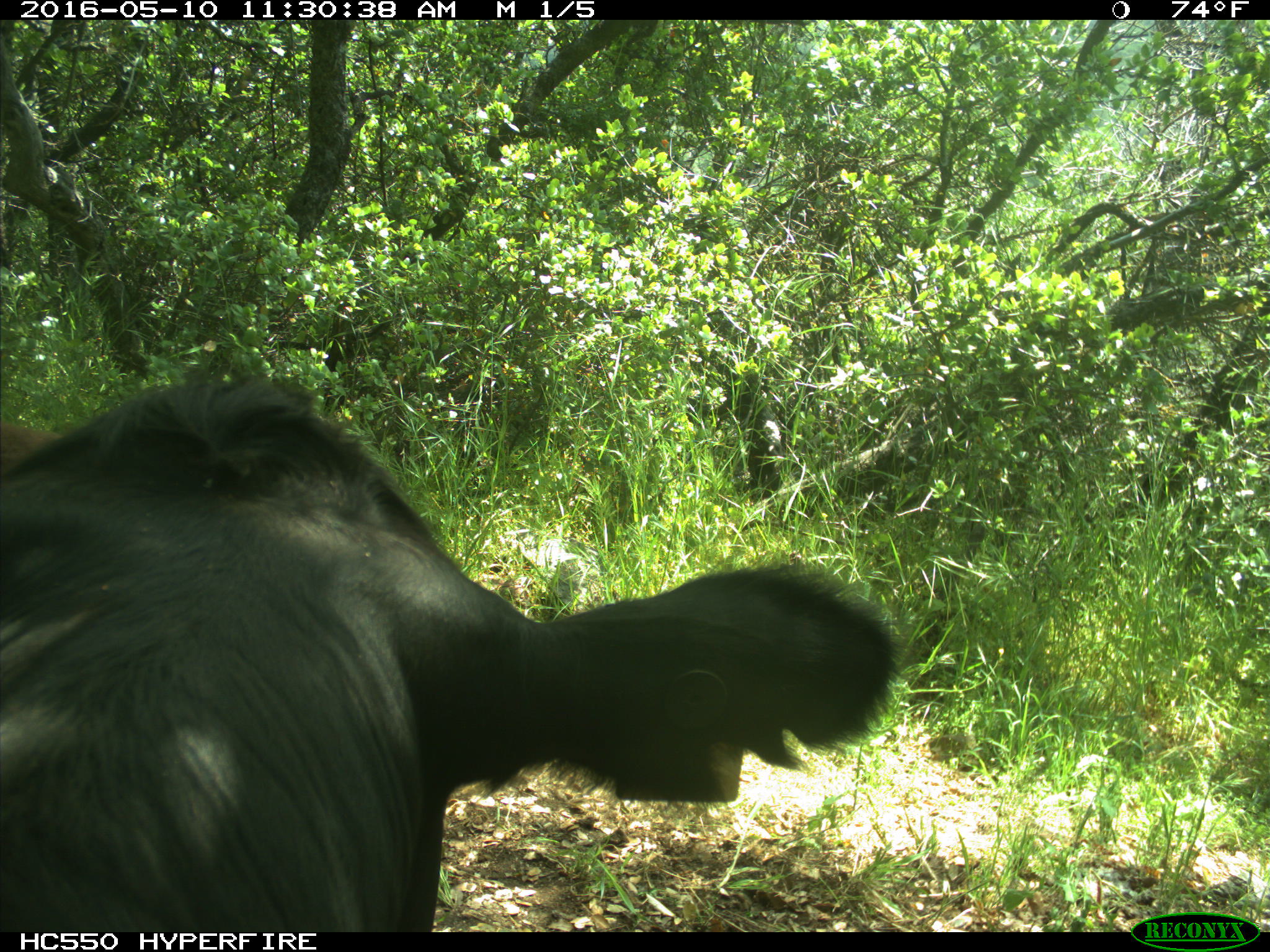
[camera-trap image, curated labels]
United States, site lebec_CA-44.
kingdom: Animalia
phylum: Chordata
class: Mammalia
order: Artiodactyla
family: Bovidae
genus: Bos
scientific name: Bos taurus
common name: domestic cow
Bos taurus (domestic cow).